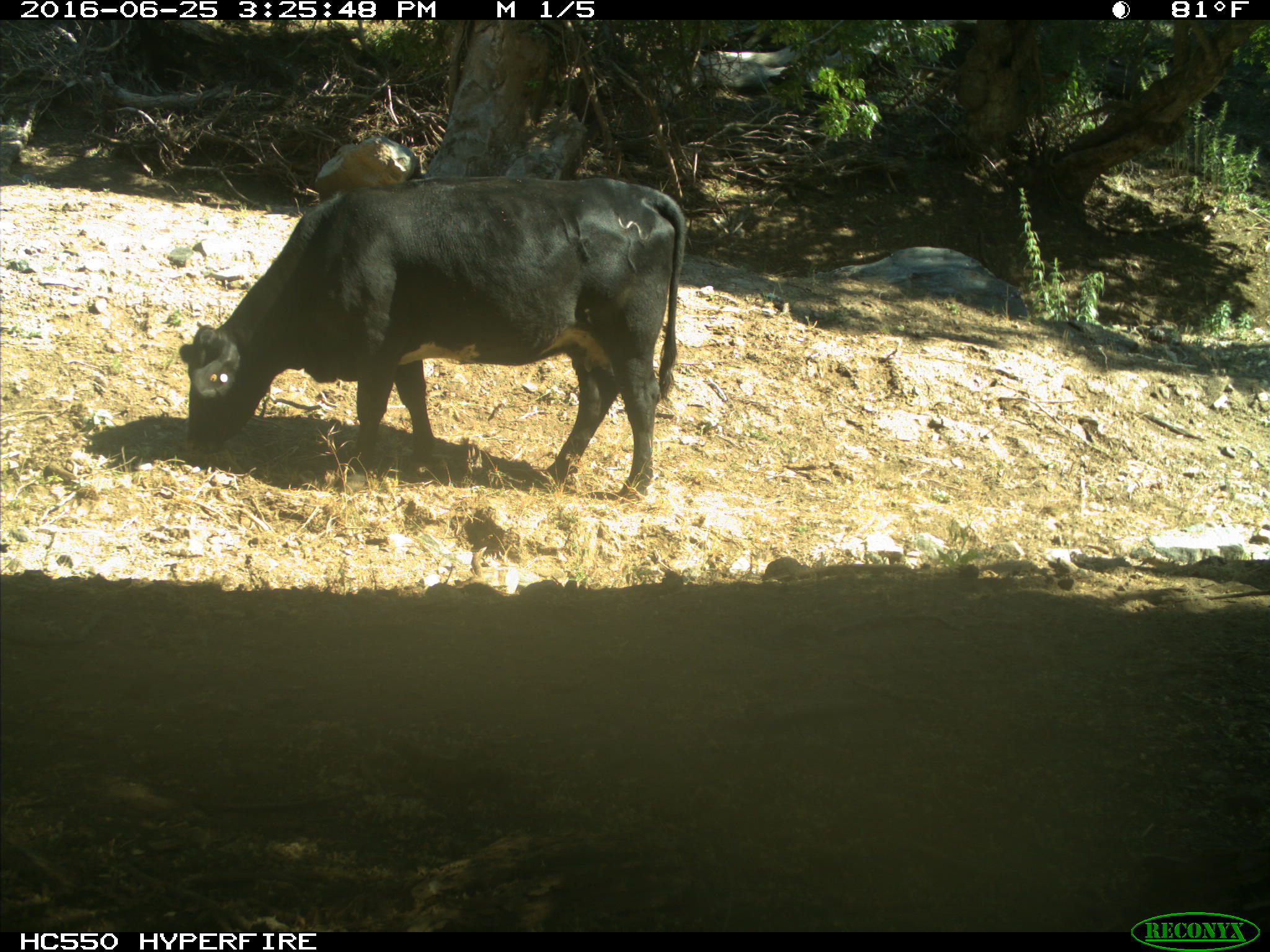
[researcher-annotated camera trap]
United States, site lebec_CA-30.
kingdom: Animalia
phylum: Chordata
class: Mammalia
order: Artiodactyla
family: Bovidae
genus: Bos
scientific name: Bos taurus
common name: domestic cow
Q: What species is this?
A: Bos taurus (domestic cow).